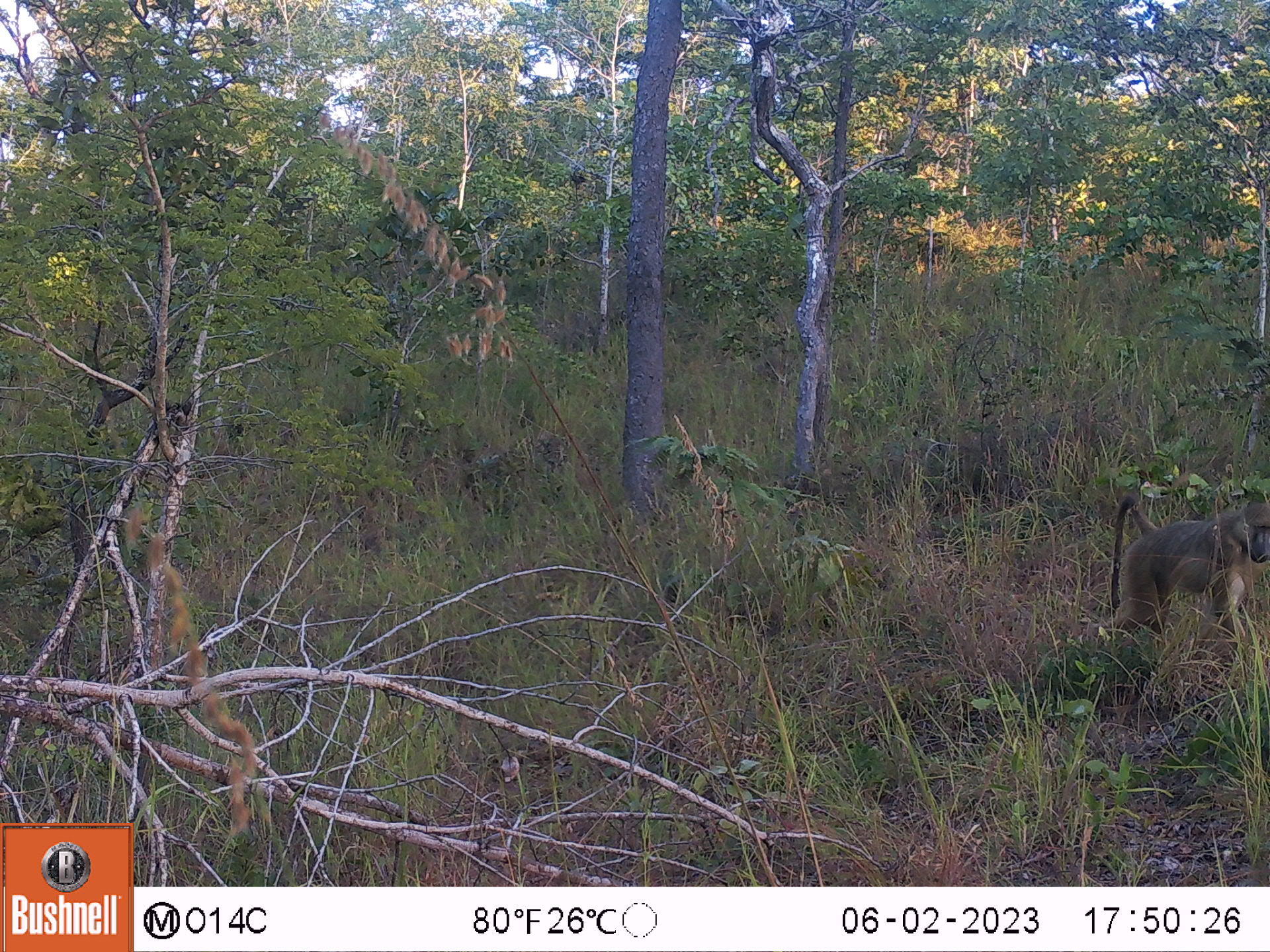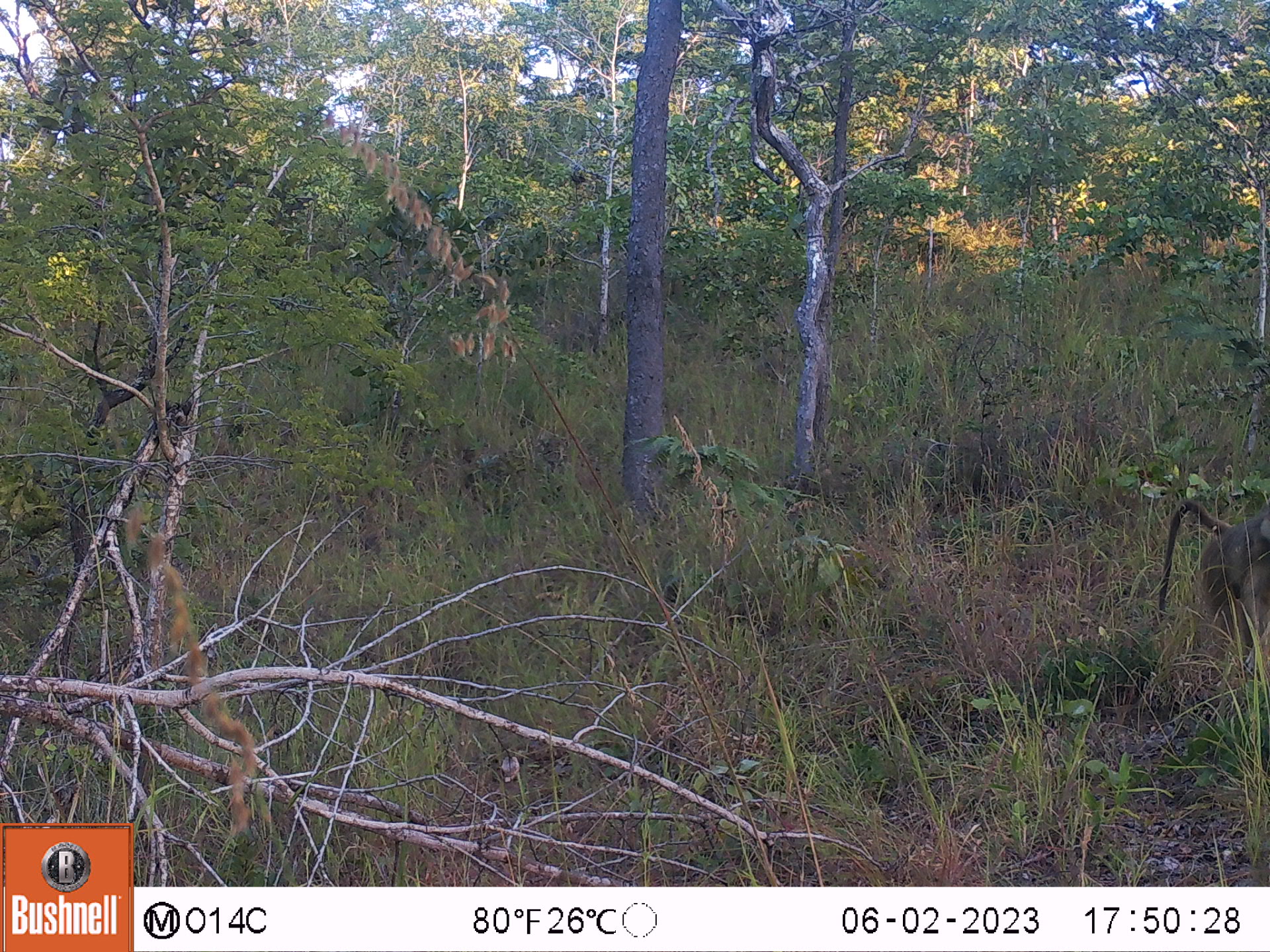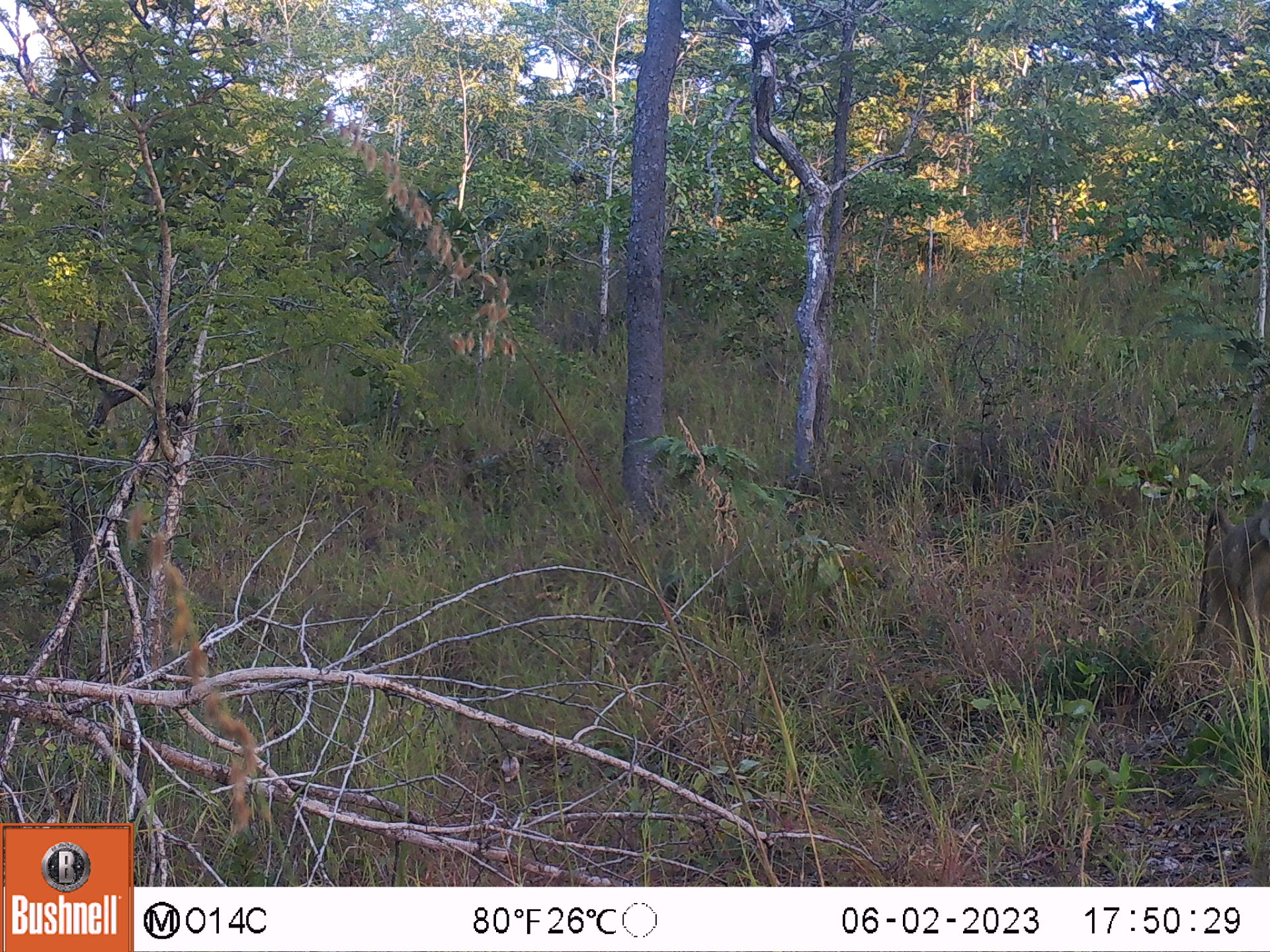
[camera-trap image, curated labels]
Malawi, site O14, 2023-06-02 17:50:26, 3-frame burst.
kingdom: Animalia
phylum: Chordata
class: Mammalia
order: Primates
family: Cercopithecidae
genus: Papio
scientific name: Papio cynocephalus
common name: yellow baboon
Yellow baboon (Papio cynocephalus), count 1.